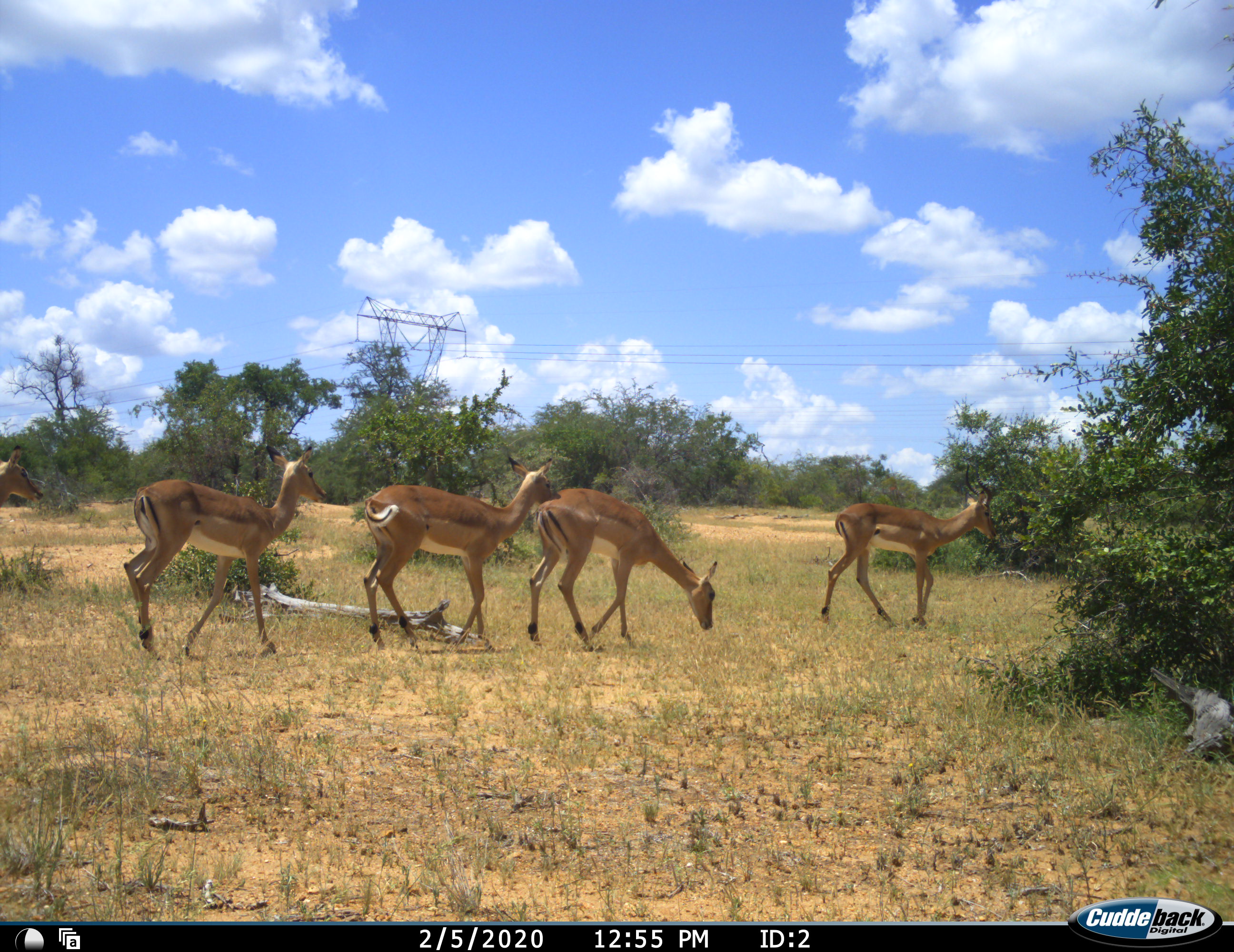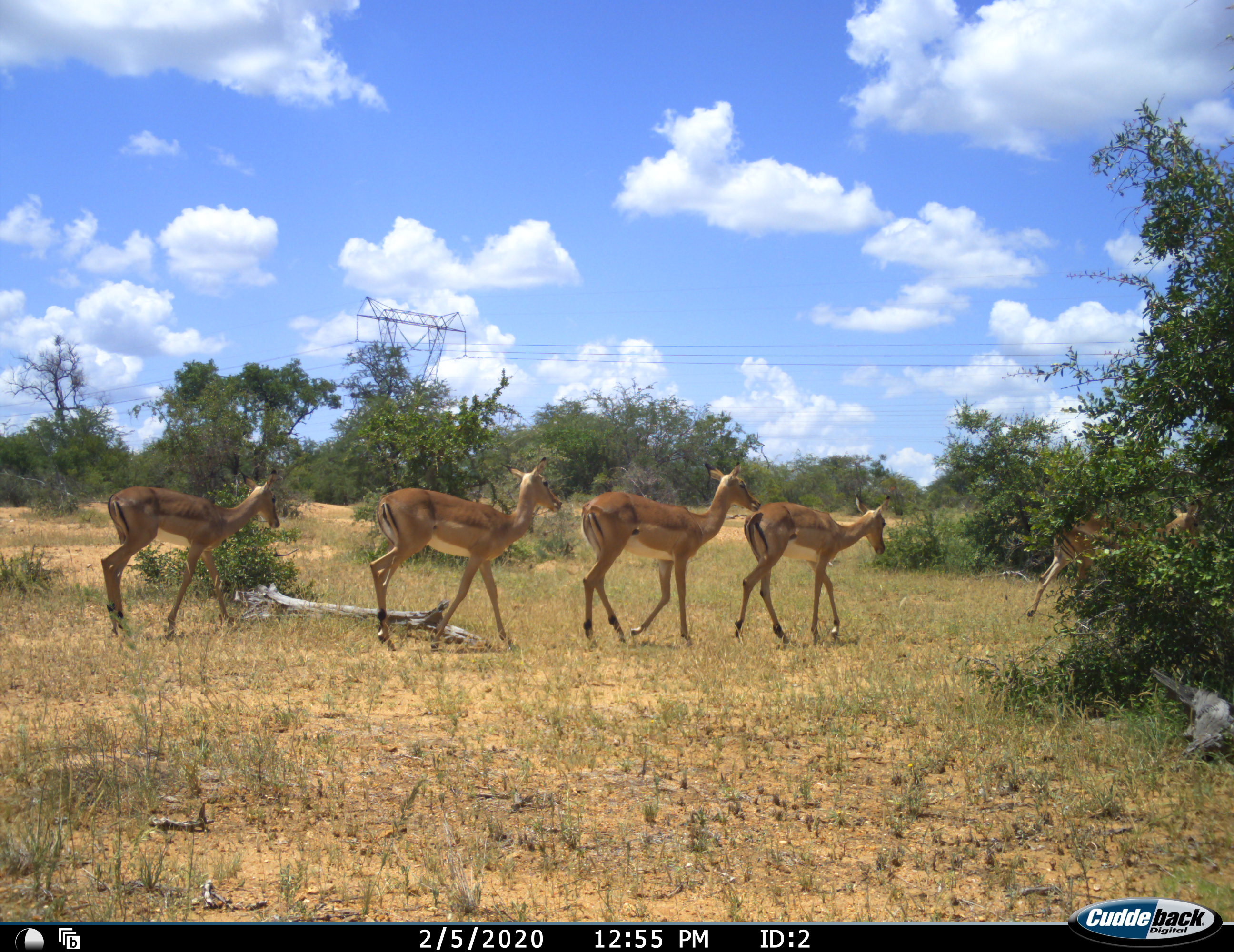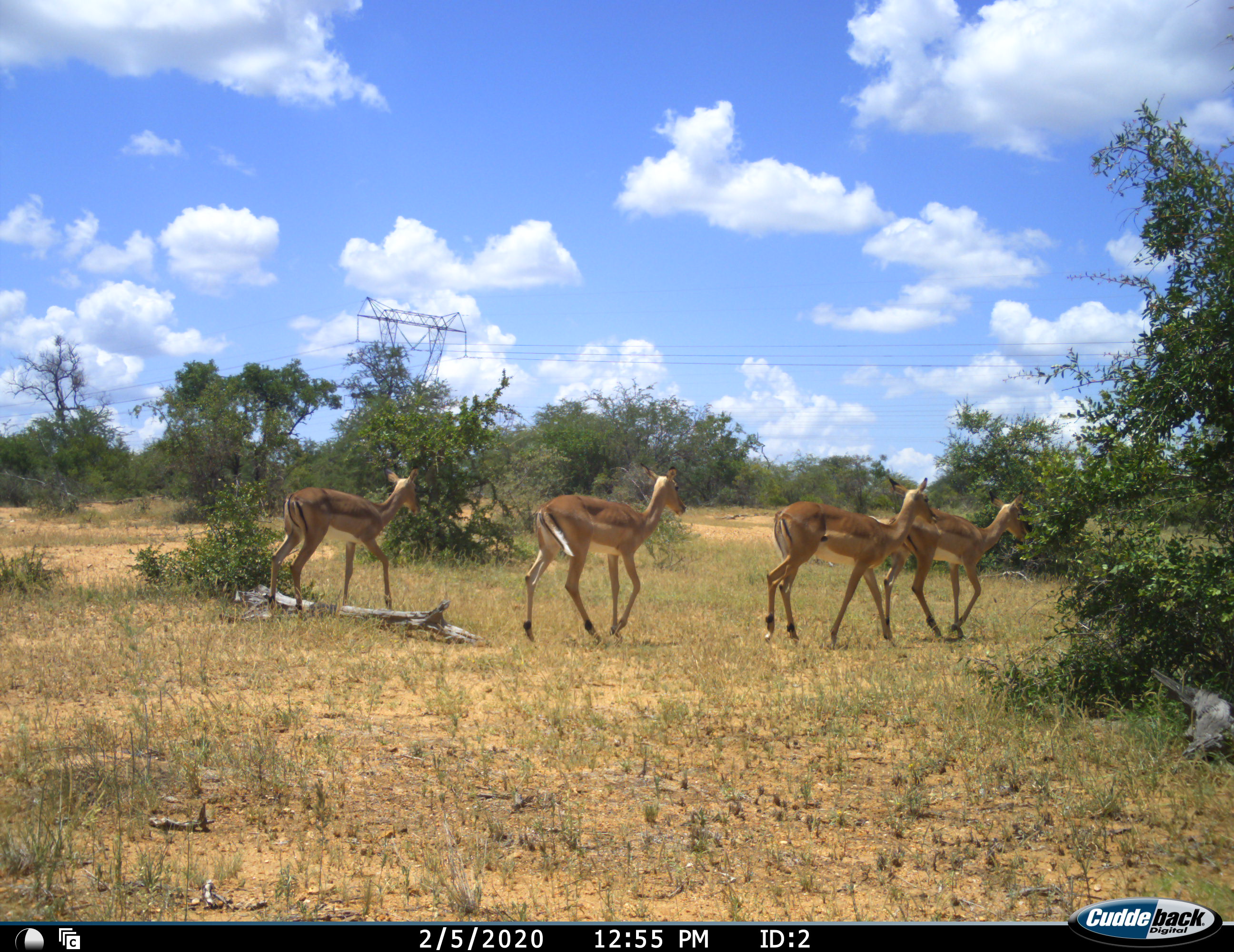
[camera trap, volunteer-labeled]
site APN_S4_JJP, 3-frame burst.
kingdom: Animalia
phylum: Chordata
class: Mammalia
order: Artiodactyla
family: Bovidae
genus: Aepyceros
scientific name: Aepyceros melampus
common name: impala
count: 5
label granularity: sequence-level